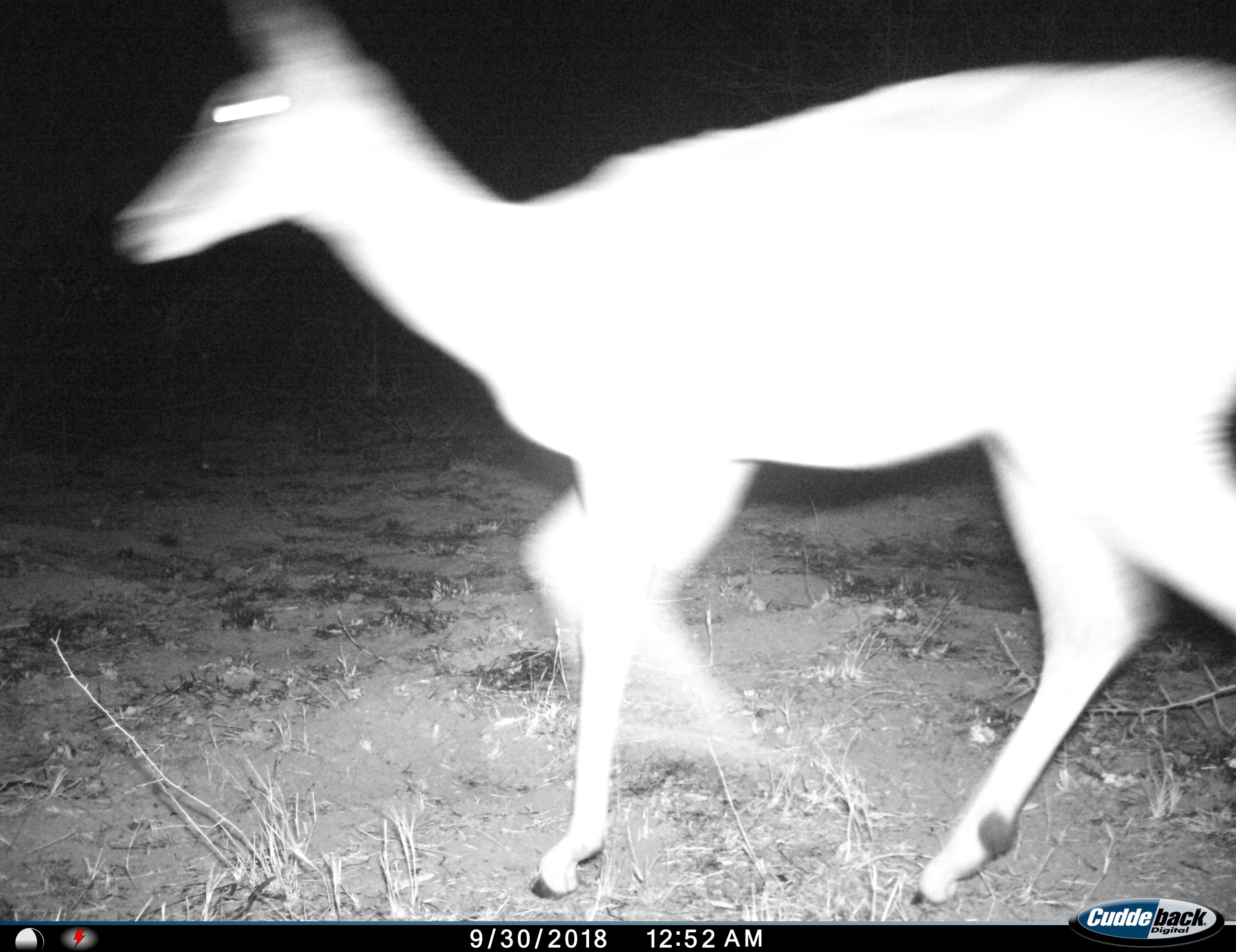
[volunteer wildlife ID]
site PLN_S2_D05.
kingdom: Animalia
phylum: Chordata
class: Mammalia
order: Artiodactyla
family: Bovidae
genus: Aepyceros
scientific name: Aepyceros melampus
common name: impala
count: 1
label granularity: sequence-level